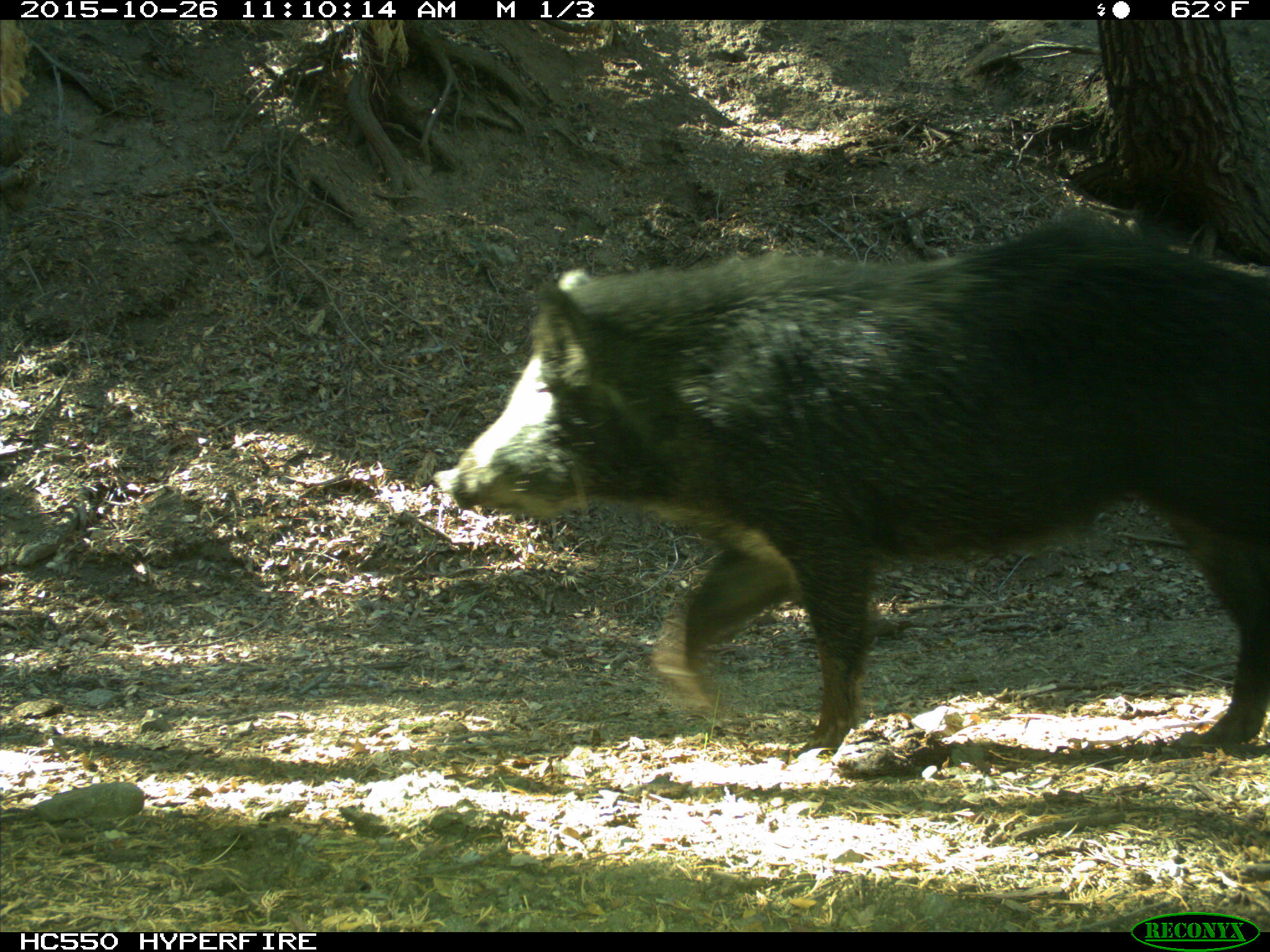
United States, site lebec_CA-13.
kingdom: Animalia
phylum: Chordata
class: Mammalia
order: Artiodactyla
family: Suidae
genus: Sus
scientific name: Sus scrofa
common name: wild boar